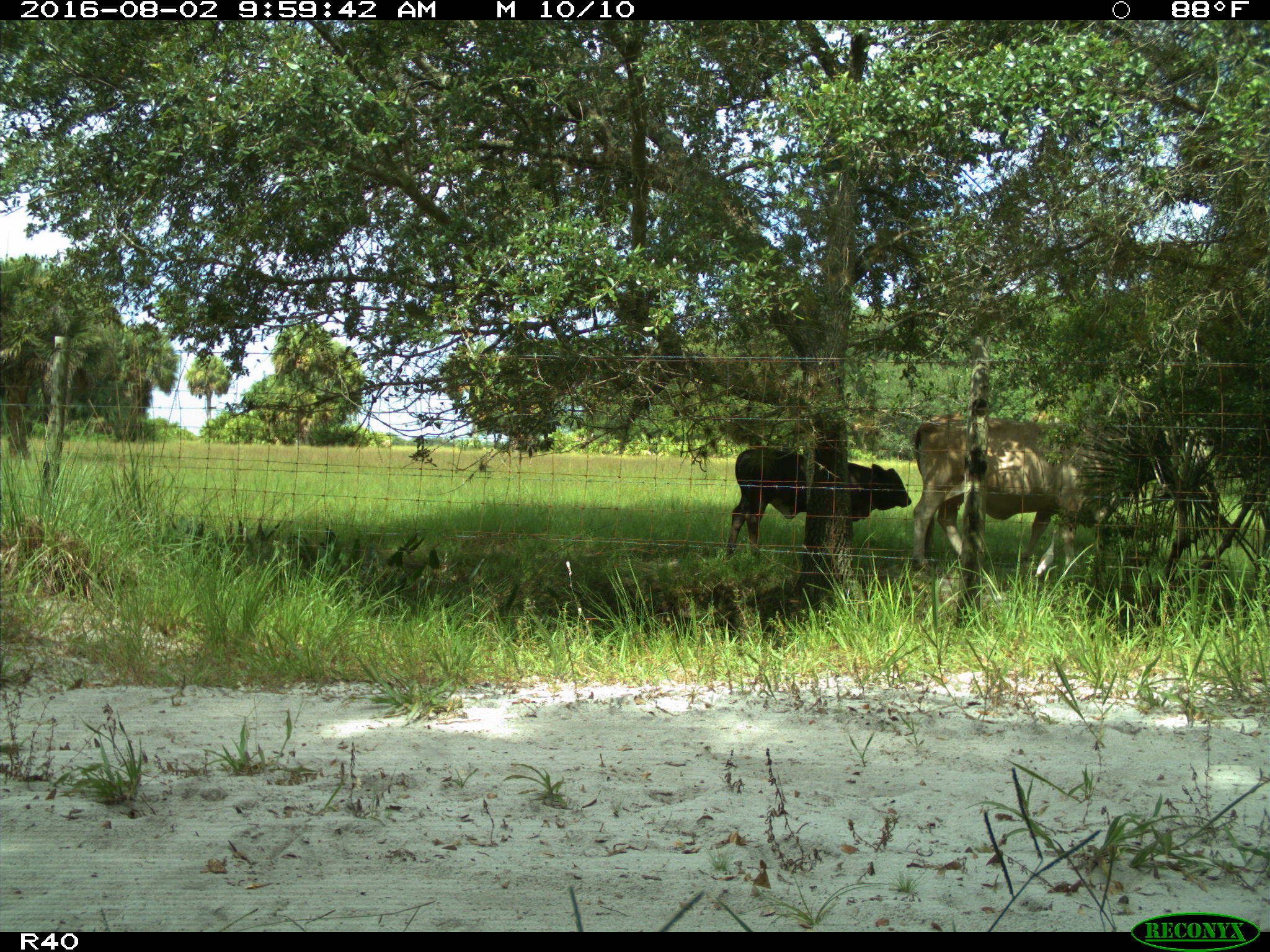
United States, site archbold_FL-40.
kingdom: Animalia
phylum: Chordata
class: Mammalia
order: Artiodactyla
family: Bovidae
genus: Bos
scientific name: Bos taurus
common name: domestic cow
Bos taurus (domestic cow).